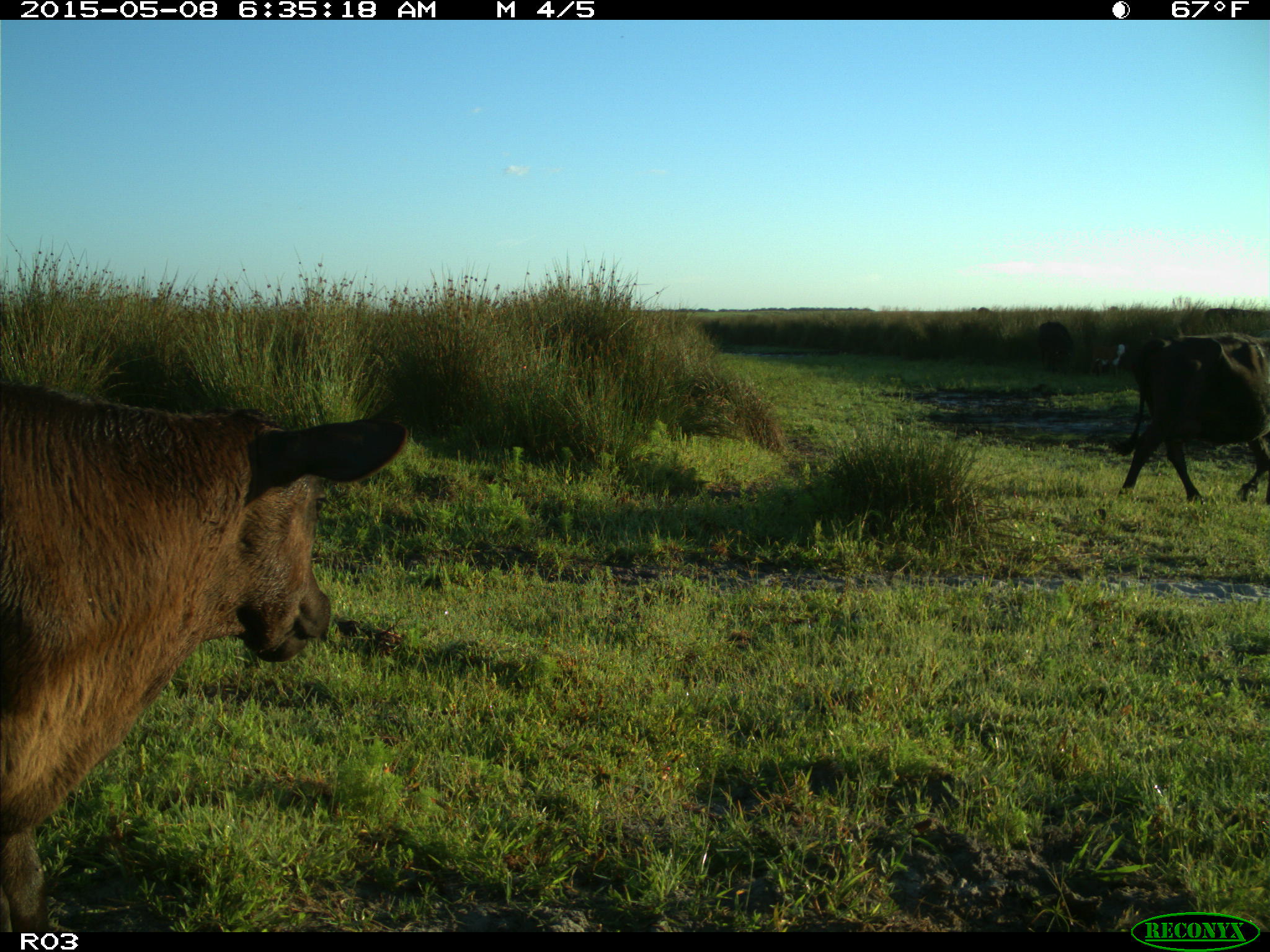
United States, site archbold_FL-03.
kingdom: Animalia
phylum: Chordata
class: Mammalia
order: Artiodactyla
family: Bovidae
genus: Bos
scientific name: Bos taurus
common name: domestic cow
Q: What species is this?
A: Bos taurus (domestic cow).